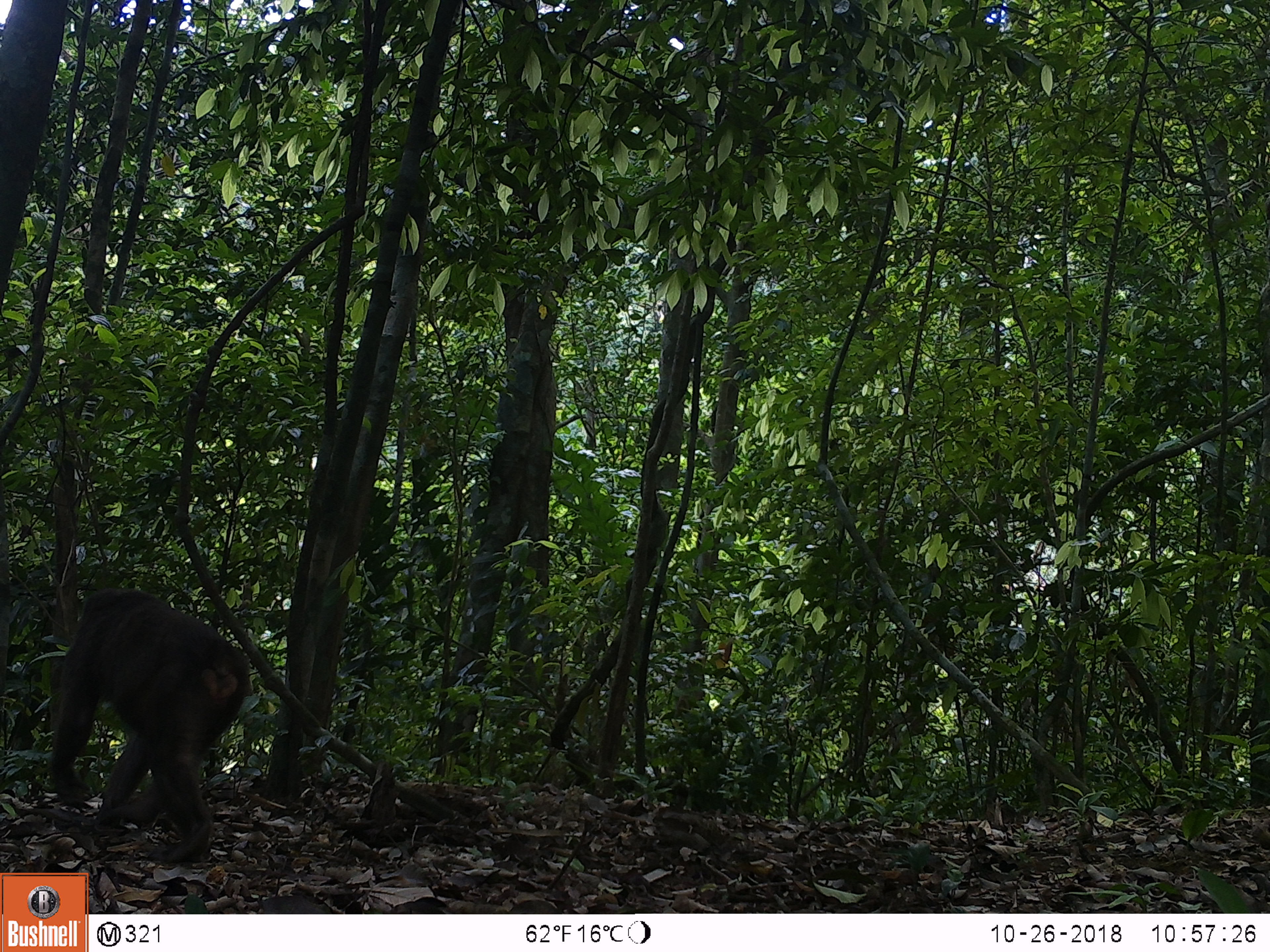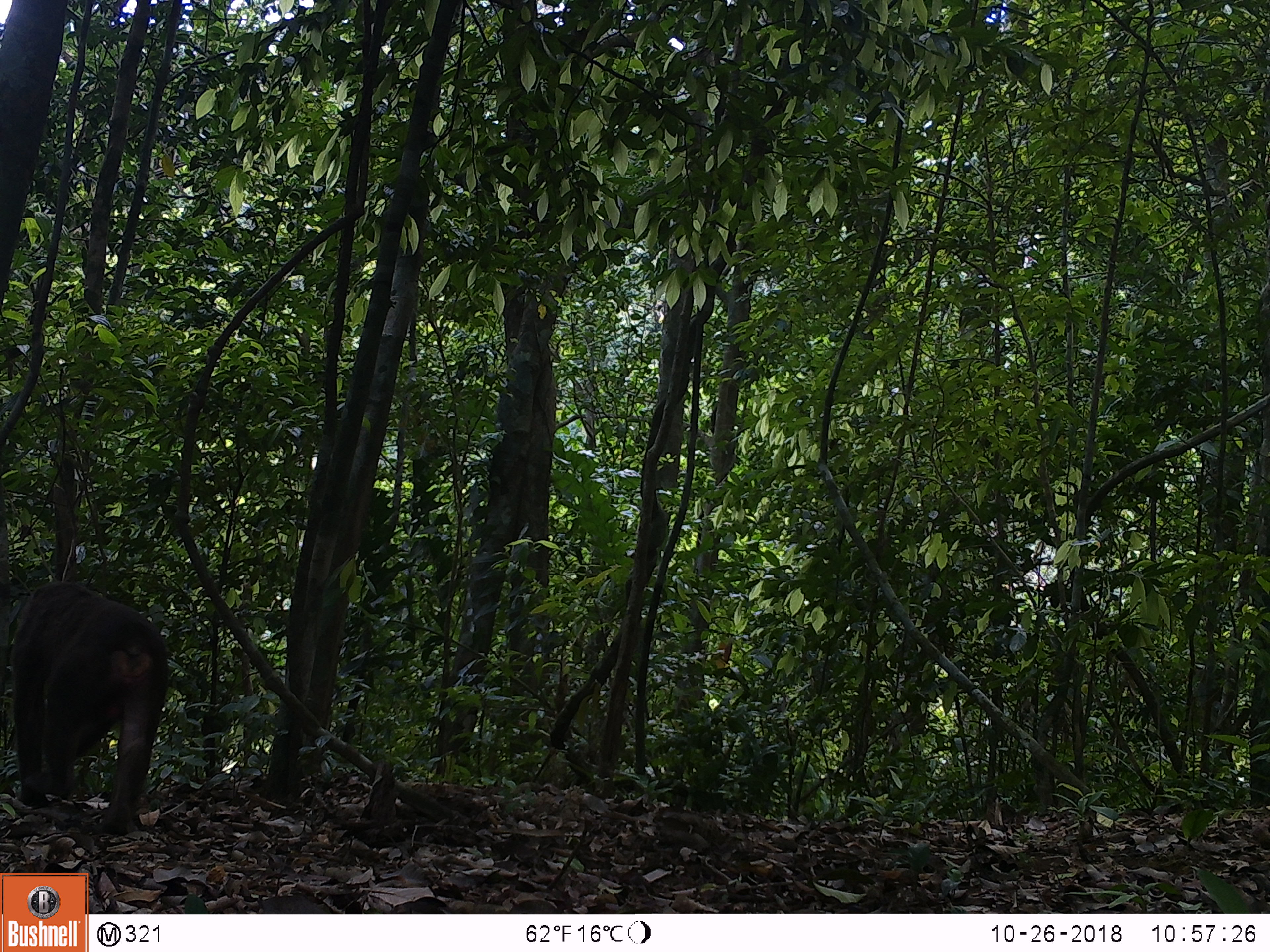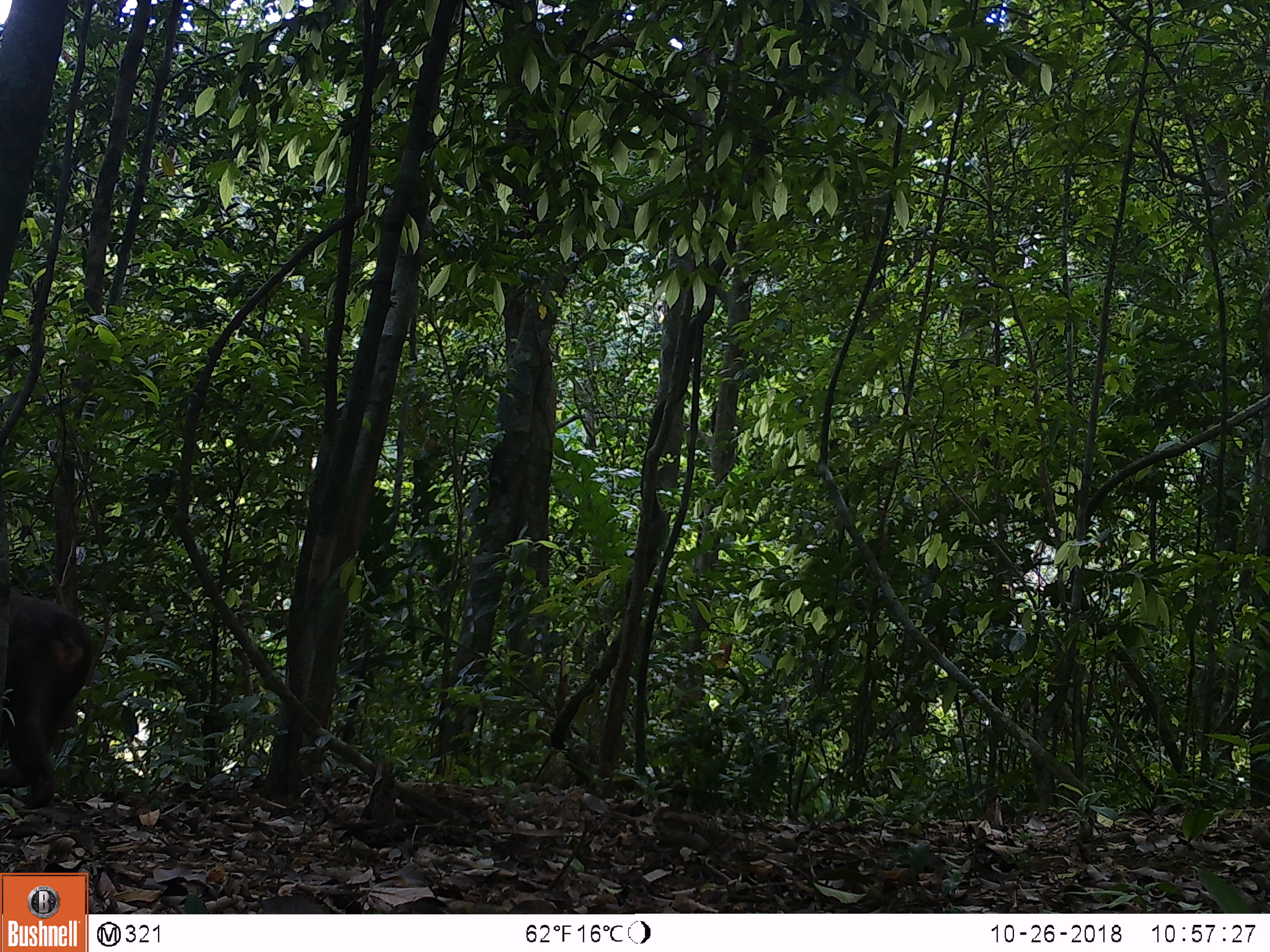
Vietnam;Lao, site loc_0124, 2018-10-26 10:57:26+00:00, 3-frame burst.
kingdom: Animalia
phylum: Chordata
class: Mammalia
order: Primates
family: Cercopithecidae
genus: Macaca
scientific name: Macaca arctoides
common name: stump-tailed macaque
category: stump tailed macaque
Stump tailed macaque (stump-tailed macaque) (Macaca arctoides). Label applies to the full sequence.